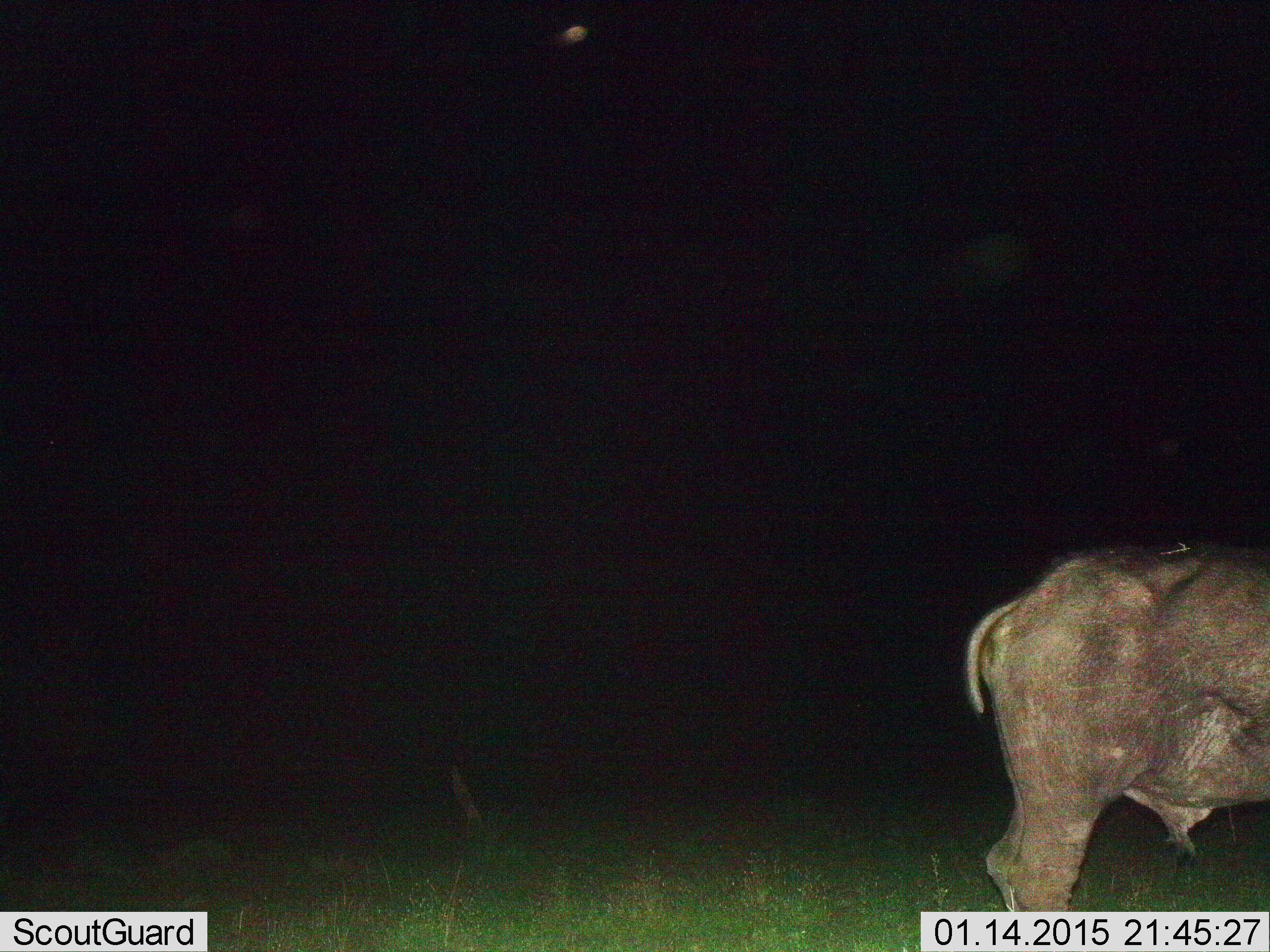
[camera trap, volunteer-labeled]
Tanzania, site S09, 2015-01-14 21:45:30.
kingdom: Animalia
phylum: Chordata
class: Mammalia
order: Artiodactyla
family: Bovidae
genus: Syncerus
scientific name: Syncerus caffer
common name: cape buffalo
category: buffalo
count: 1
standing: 80%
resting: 0%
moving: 20%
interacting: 0%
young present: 0%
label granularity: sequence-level